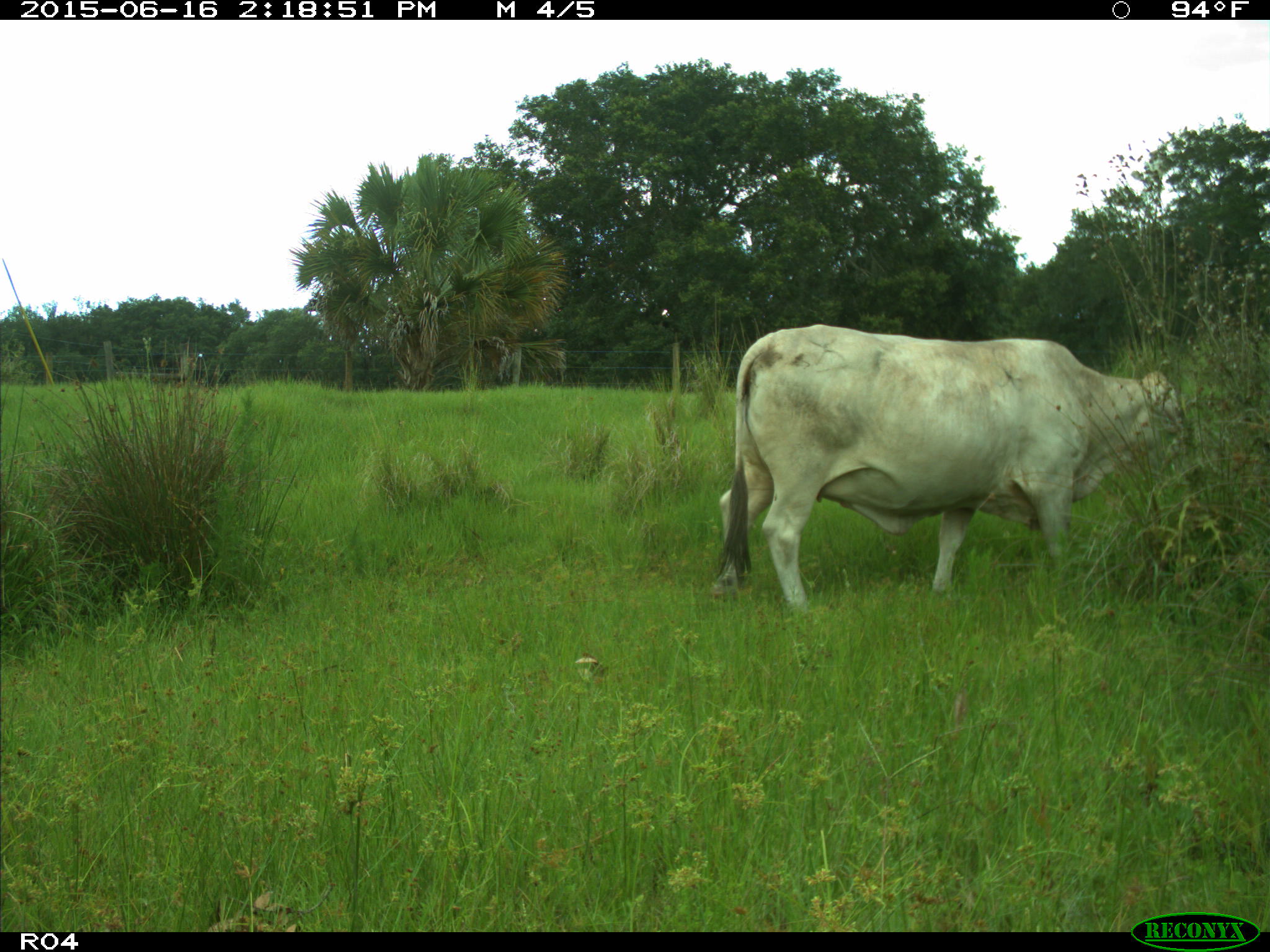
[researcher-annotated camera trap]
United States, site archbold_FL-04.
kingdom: Animalia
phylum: Chordata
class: Mammalia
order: Artiodactyla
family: Bovidae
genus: Bos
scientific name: Bos taurus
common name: domestic cow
Bos taurus (domestic cow).